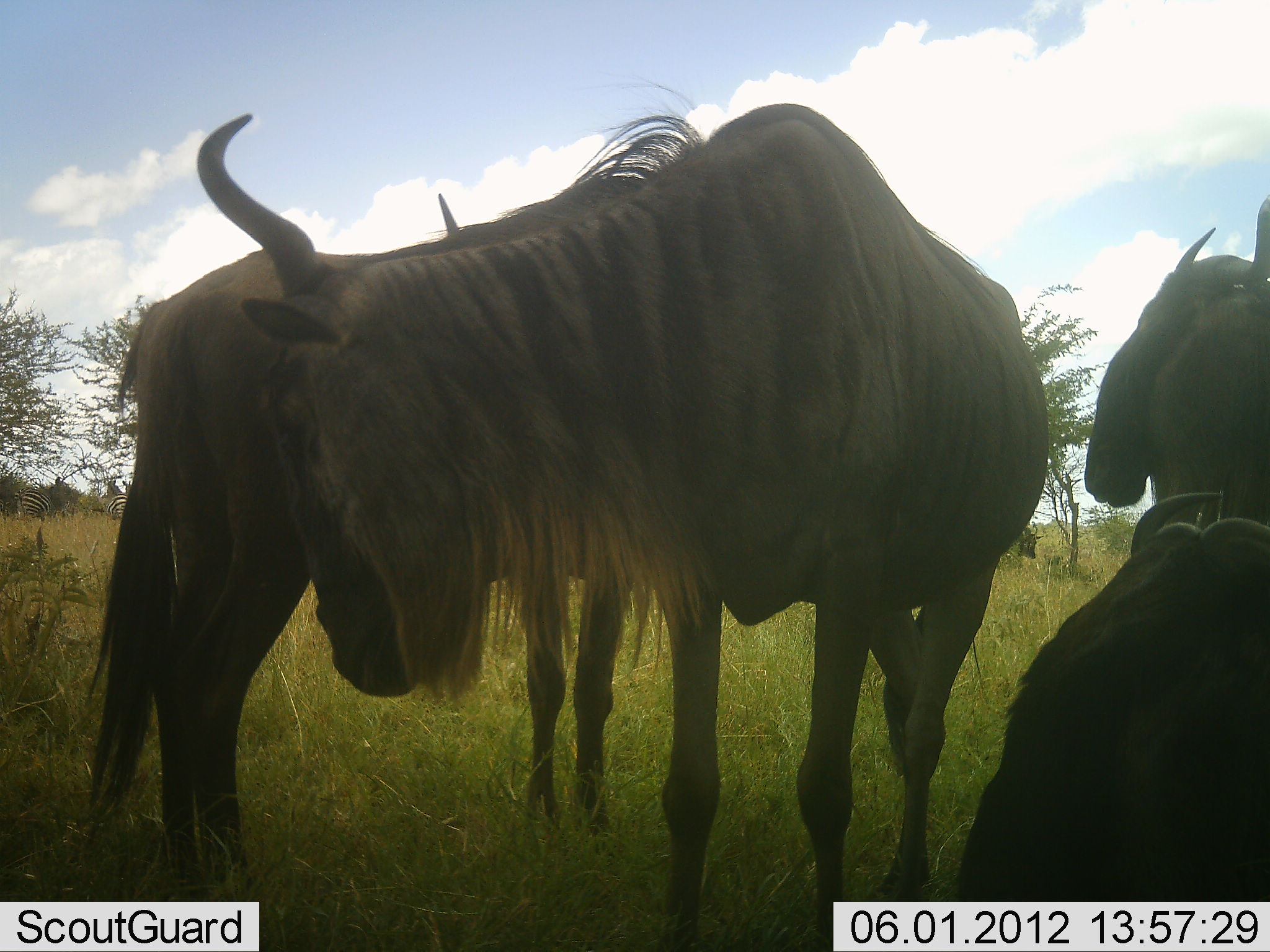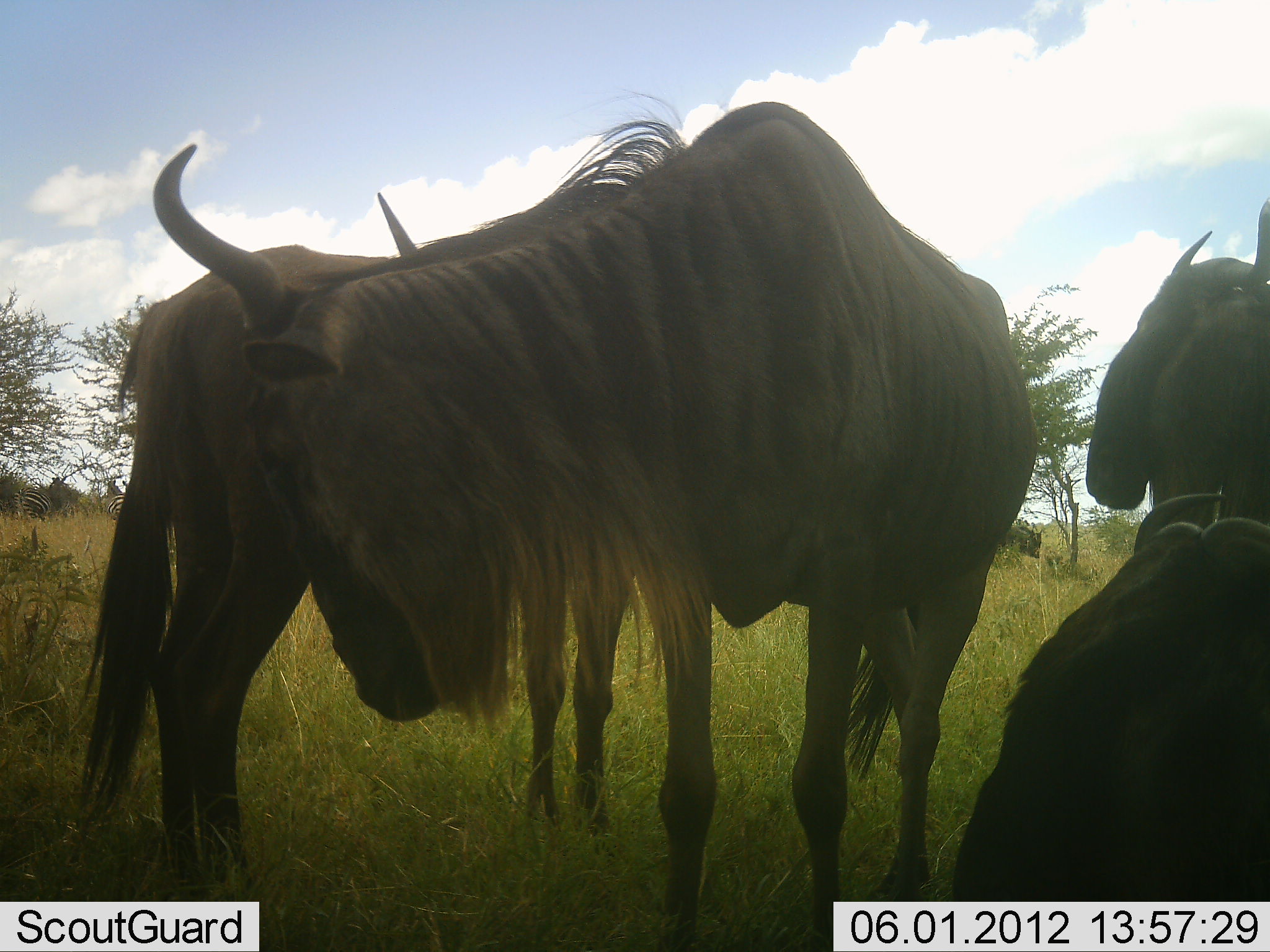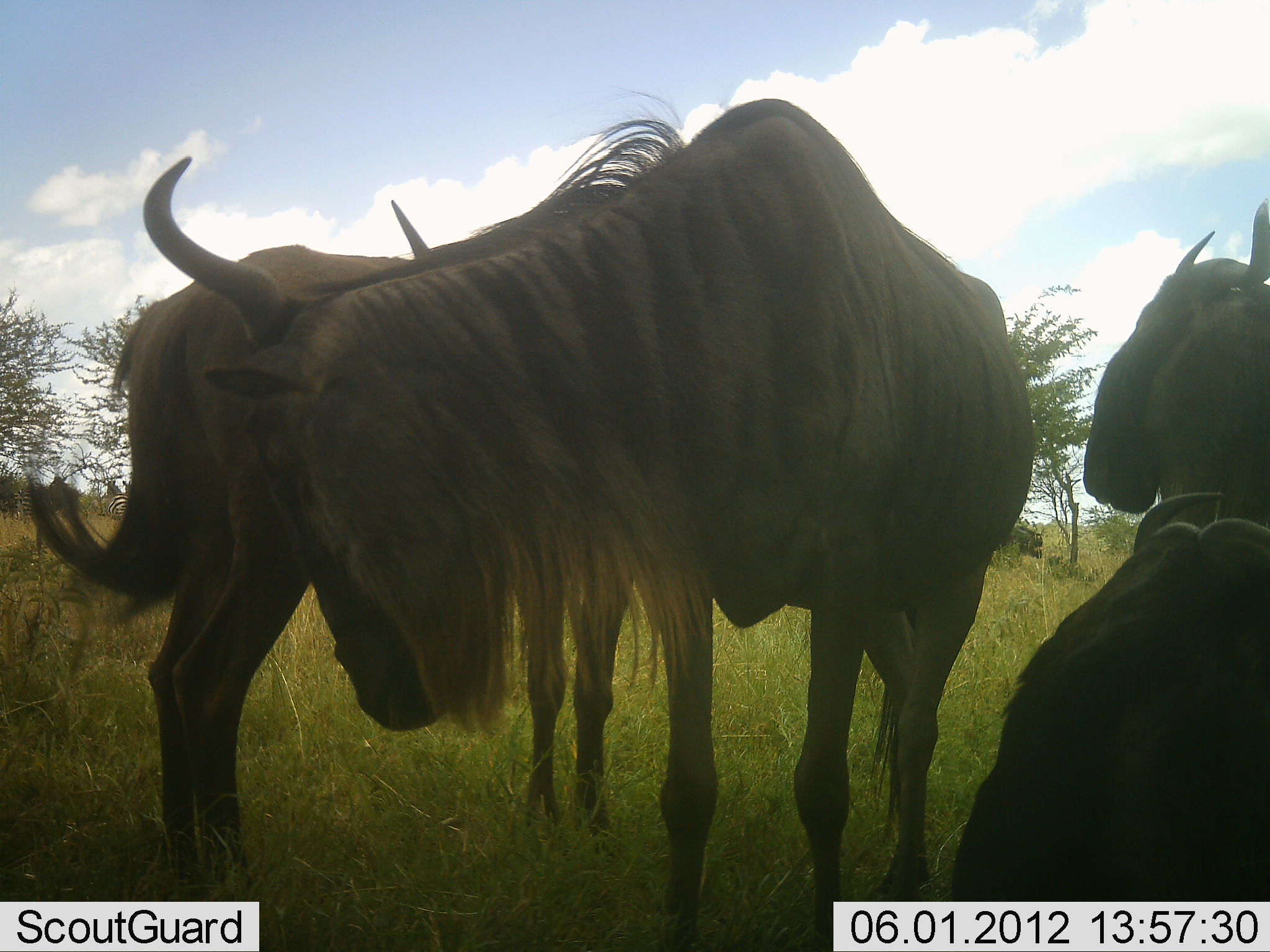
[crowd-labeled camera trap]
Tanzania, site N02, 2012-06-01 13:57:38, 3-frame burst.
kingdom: Animalia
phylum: Chordata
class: Mammalia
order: Artiodactyla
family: Bovidae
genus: Connochaetes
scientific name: Connochaetes taurinus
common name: blue wildebeest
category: wildebeest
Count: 4.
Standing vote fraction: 92%.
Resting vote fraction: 58%.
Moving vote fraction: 0%.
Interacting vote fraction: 17%.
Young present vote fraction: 0%.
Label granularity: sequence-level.